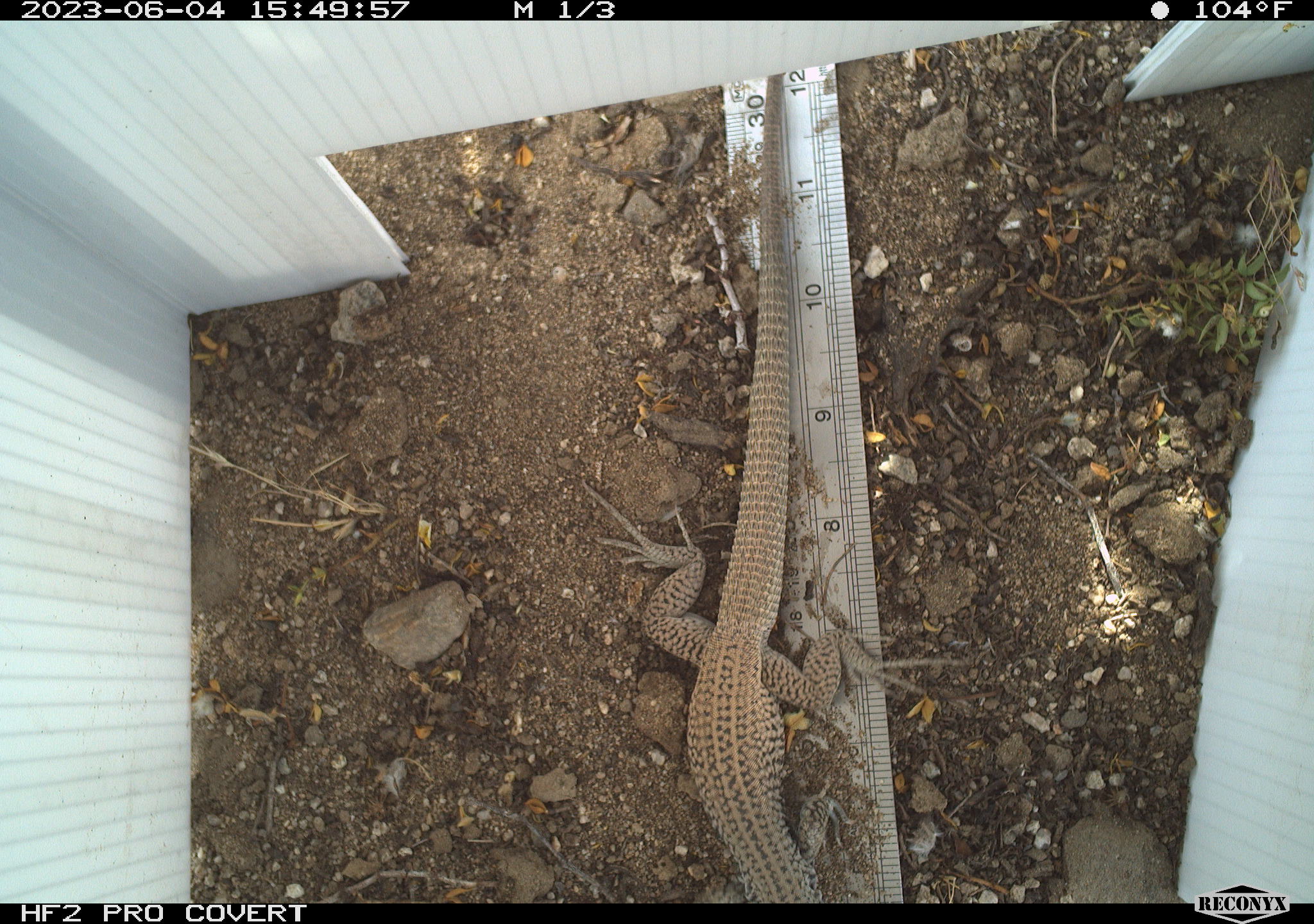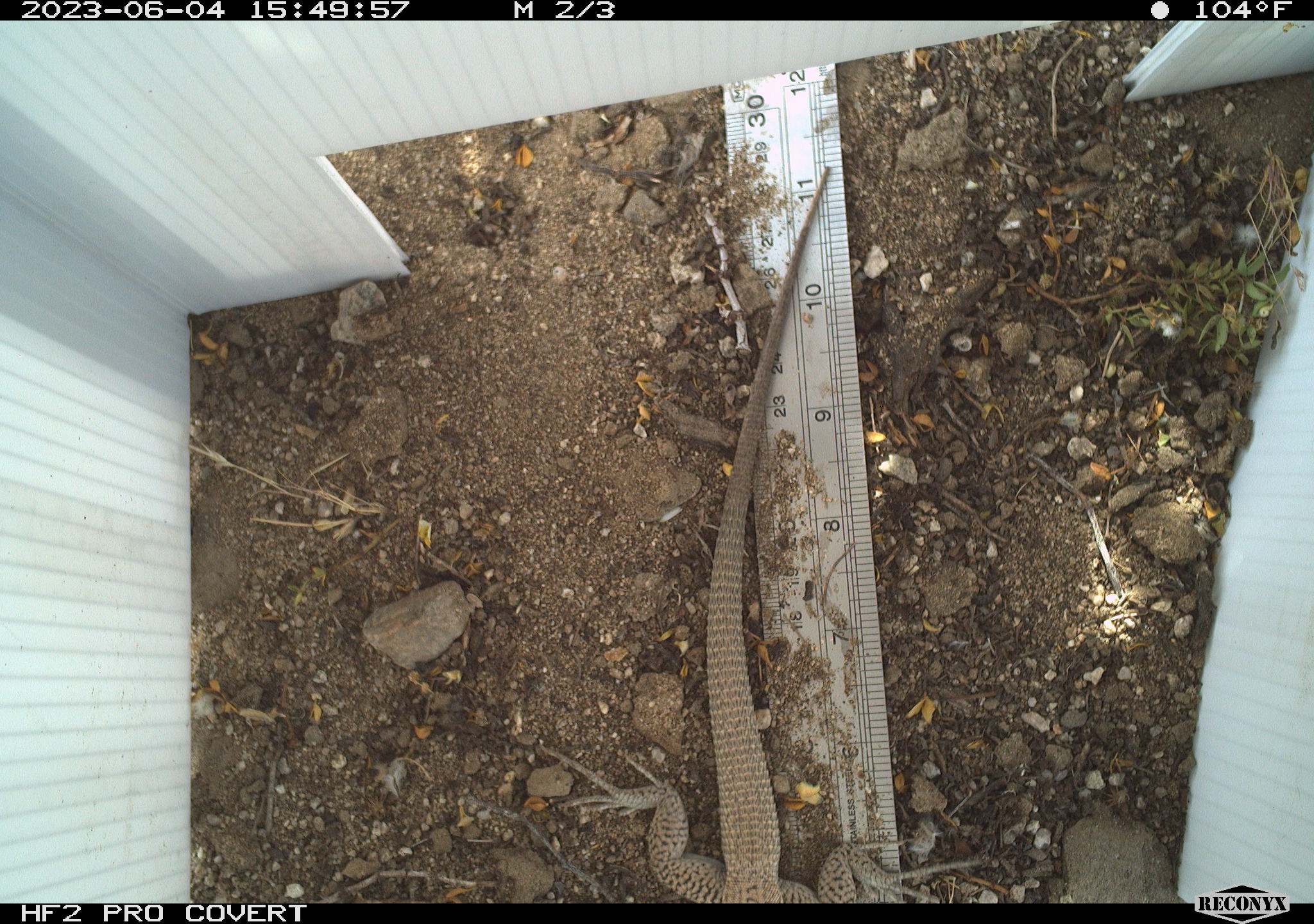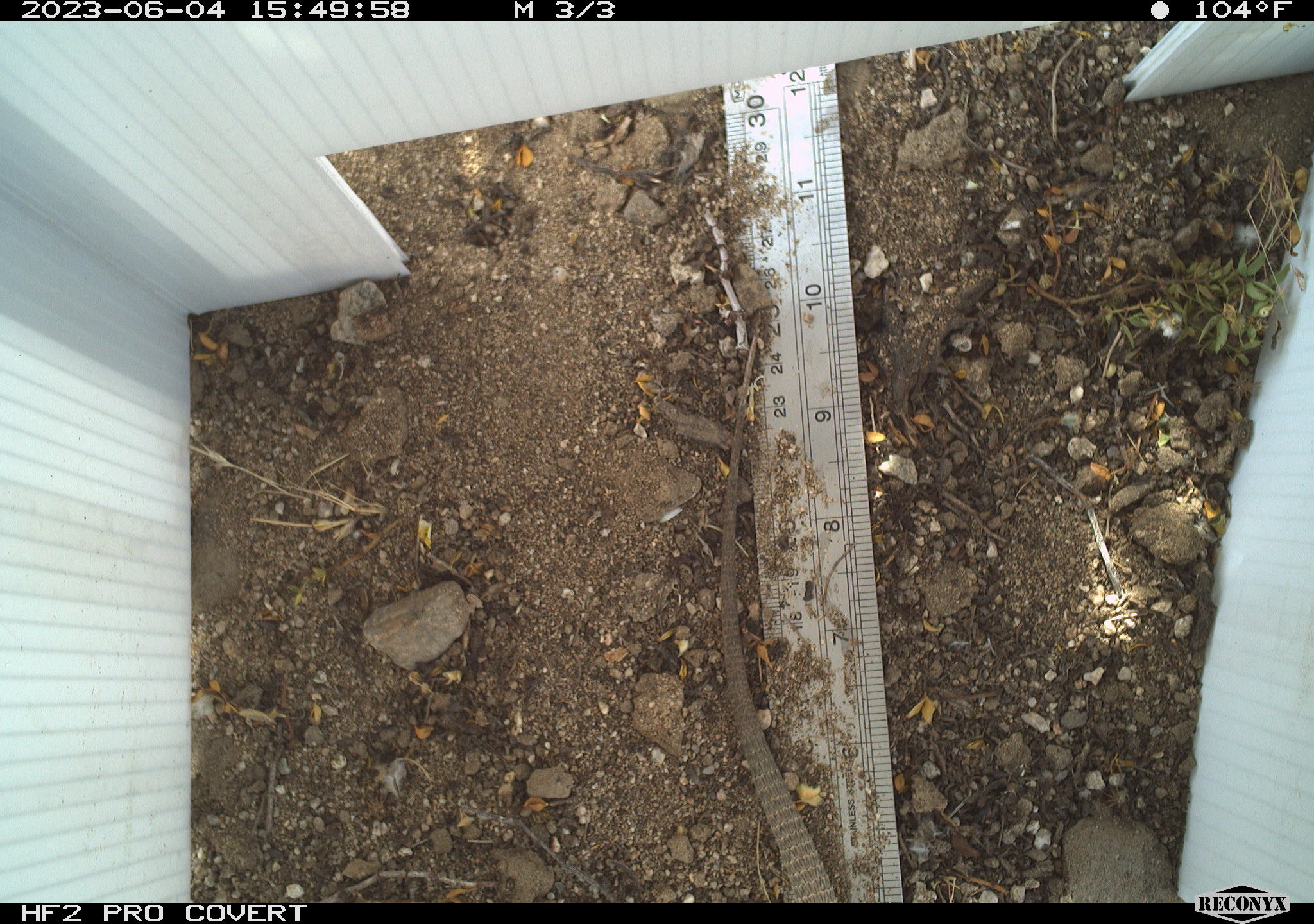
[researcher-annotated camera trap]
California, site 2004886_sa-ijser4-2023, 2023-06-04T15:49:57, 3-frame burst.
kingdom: Animalia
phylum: Chordata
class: Reptilia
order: Squamata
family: Teiidae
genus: Aspidoscelis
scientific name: Aspidoscelis tigris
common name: western whiptail